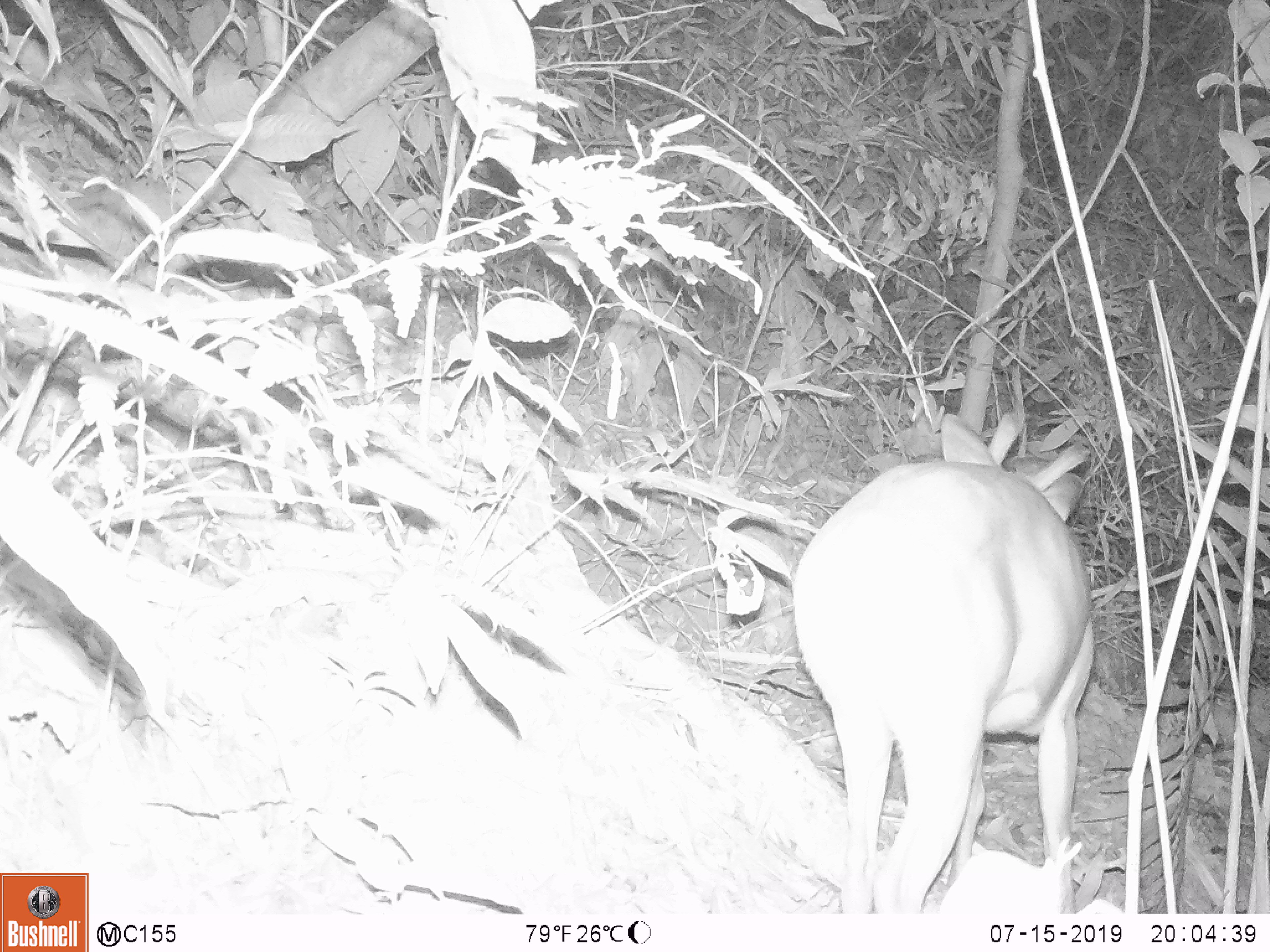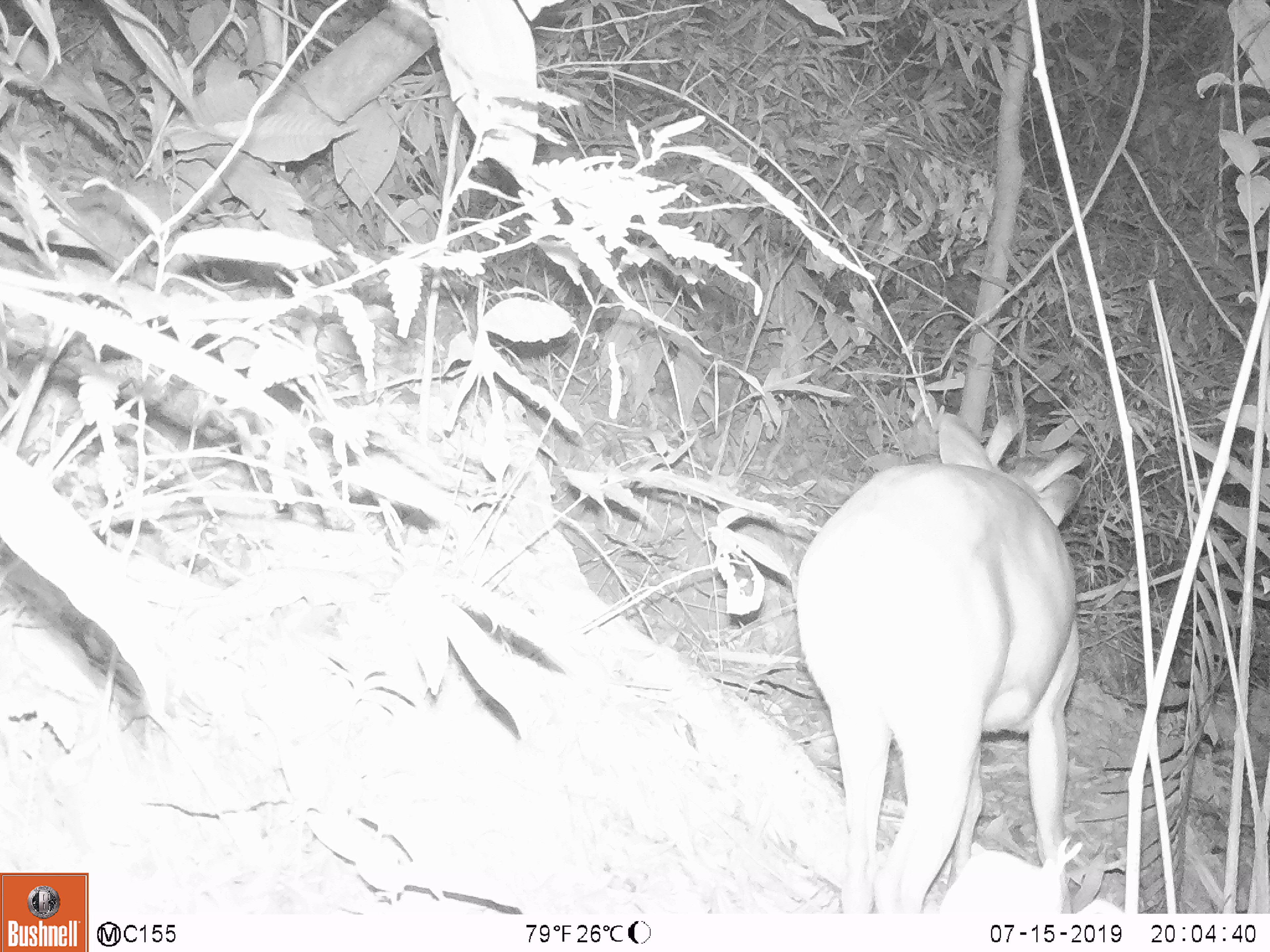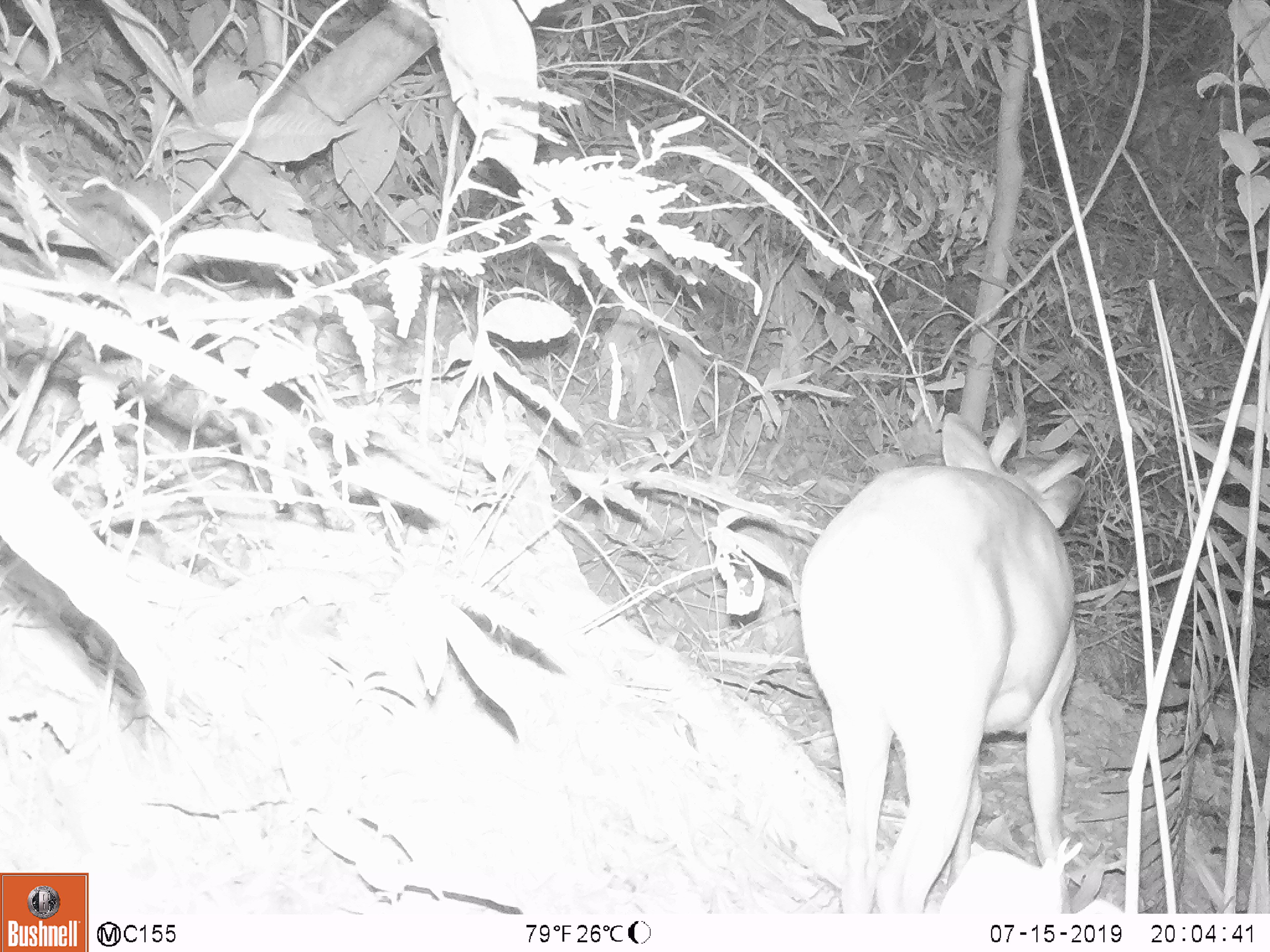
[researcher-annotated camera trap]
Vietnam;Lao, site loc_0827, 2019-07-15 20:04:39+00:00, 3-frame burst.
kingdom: Animalia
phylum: Chordata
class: Mammalia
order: Artiodactyla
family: Cervidae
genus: Muntiacus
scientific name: Muntiacus muntjak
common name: red muntjac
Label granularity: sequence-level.